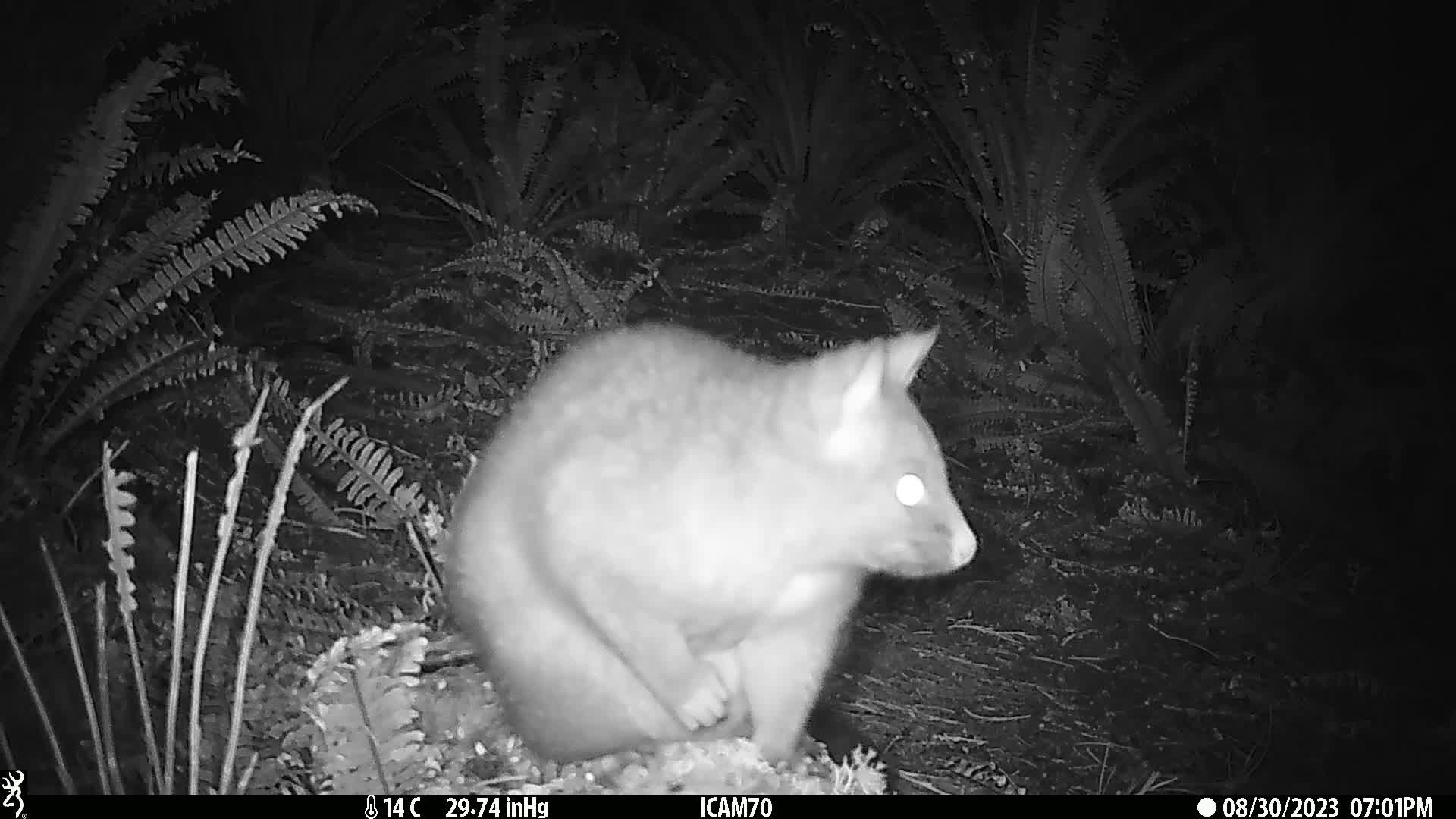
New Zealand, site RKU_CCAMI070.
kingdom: Animalia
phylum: Chordata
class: Mammalia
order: Diprotodontia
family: Phalangeridae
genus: Trichosurus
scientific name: Trichosurus vulpecula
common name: common brushtail possum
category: possum